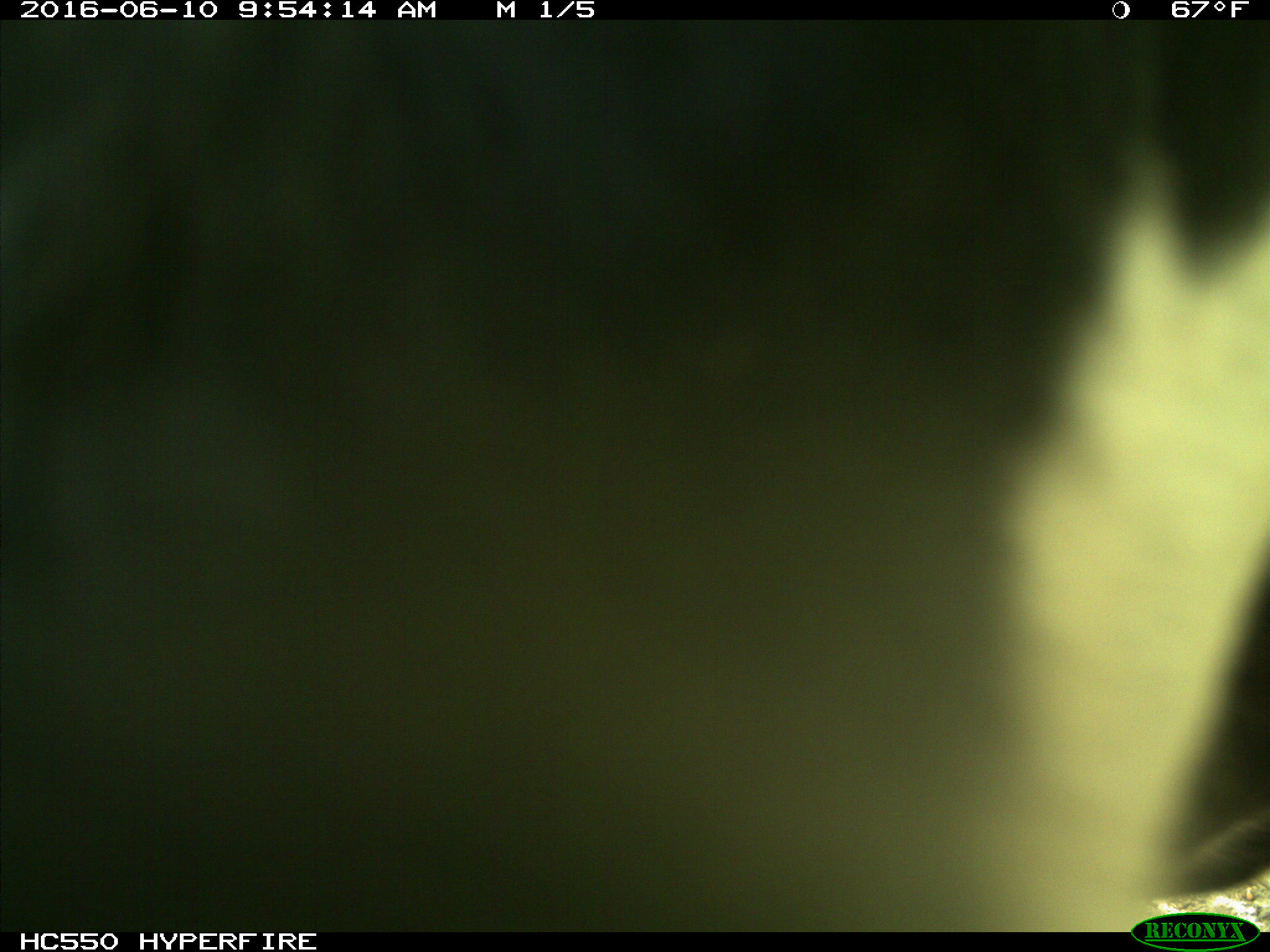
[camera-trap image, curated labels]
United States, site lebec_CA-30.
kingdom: Animalia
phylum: Chordata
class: Mammalia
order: Artiodactyla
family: Bovidae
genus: Bos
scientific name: Bos taurus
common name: domestic cow